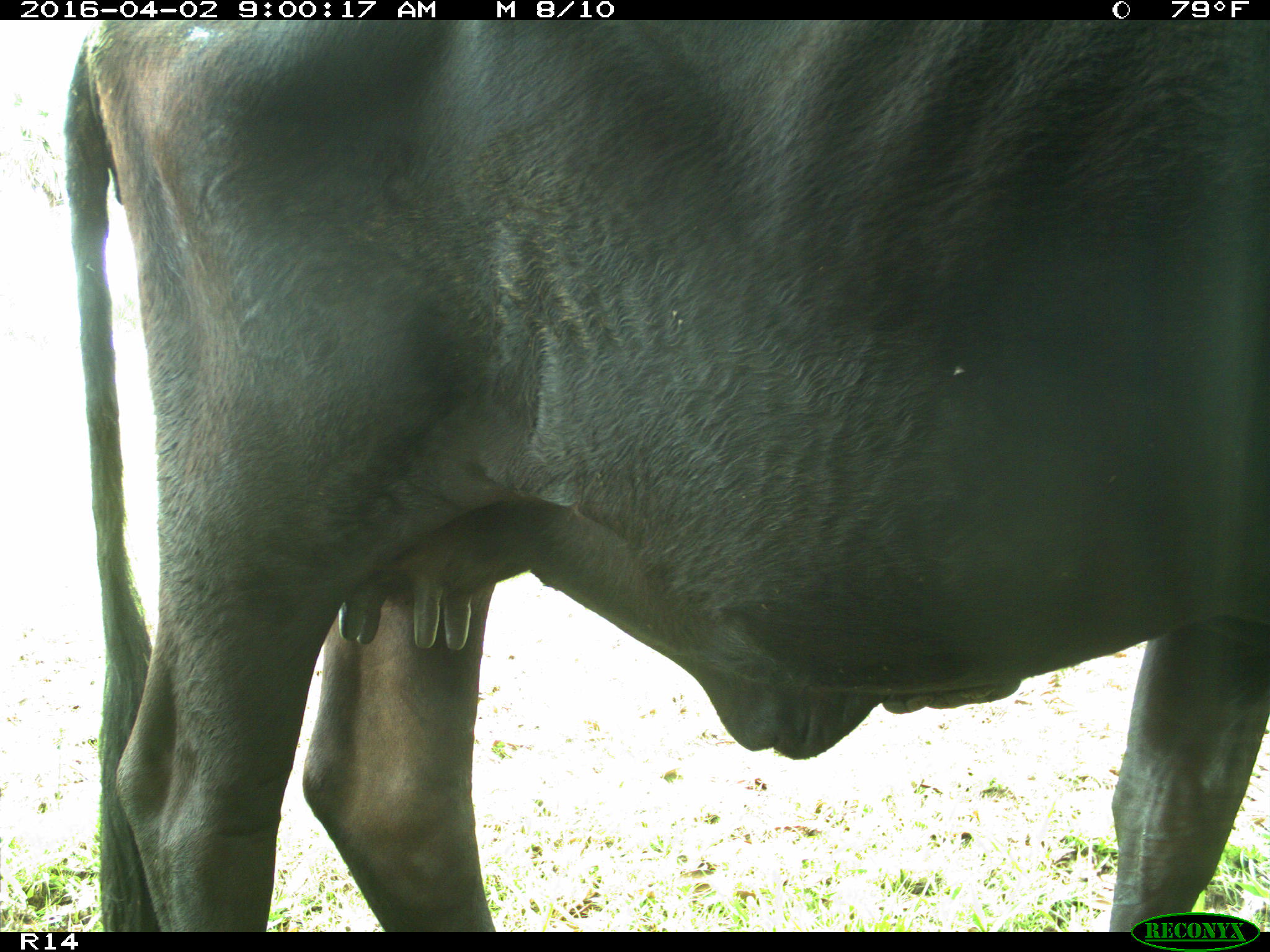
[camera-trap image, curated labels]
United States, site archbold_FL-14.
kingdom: Animalia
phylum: Chordata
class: Mammalia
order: Artiodactyla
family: Bovidae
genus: Bos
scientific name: Bos taurus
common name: domestic cow